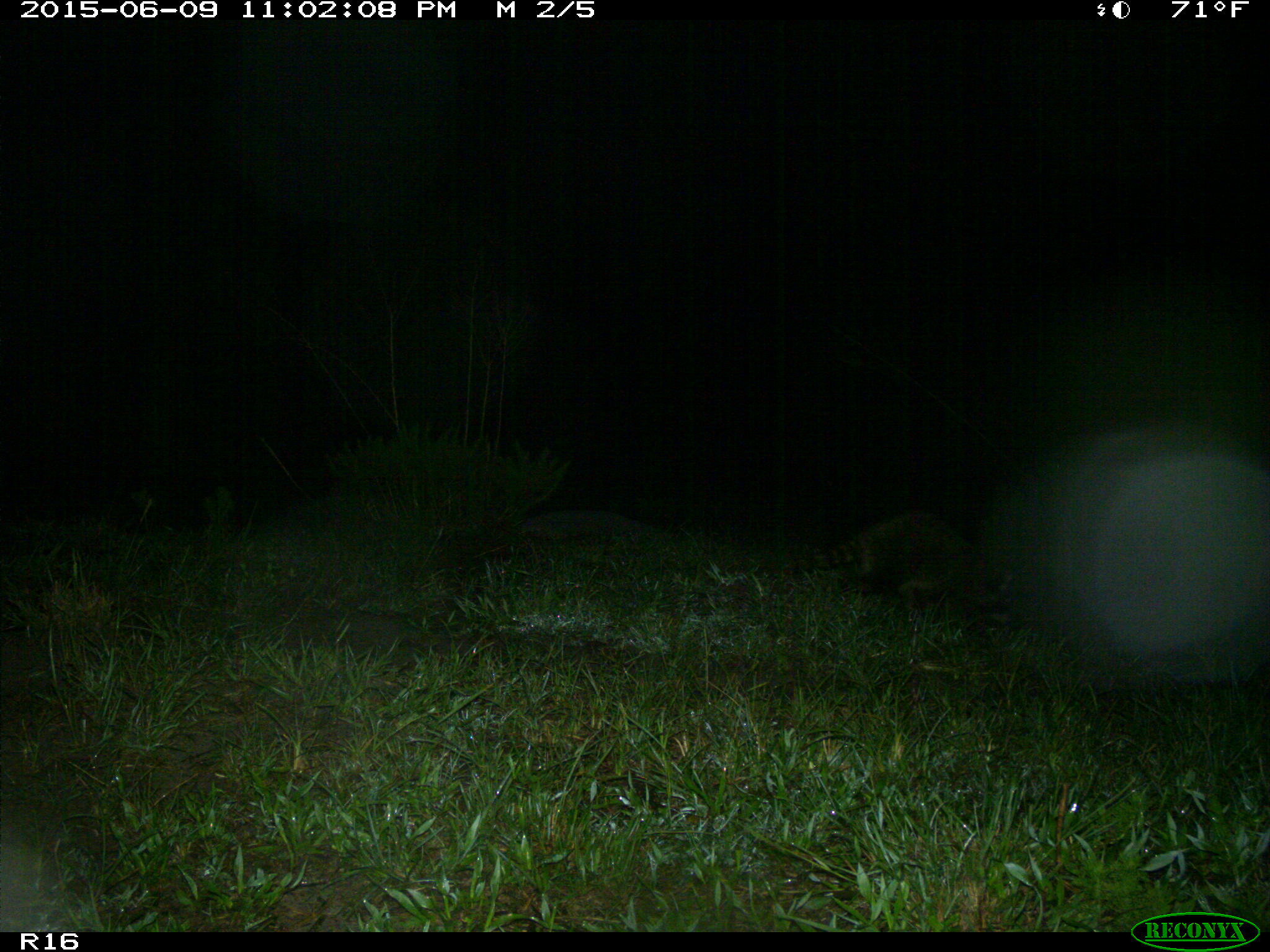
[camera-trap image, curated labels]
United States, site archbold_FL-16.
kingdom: Animalia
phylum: Chordata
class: Mammalia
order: Carnivora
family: Procyonidae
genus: Procyon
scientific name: Procyon lotor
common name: common raccoon